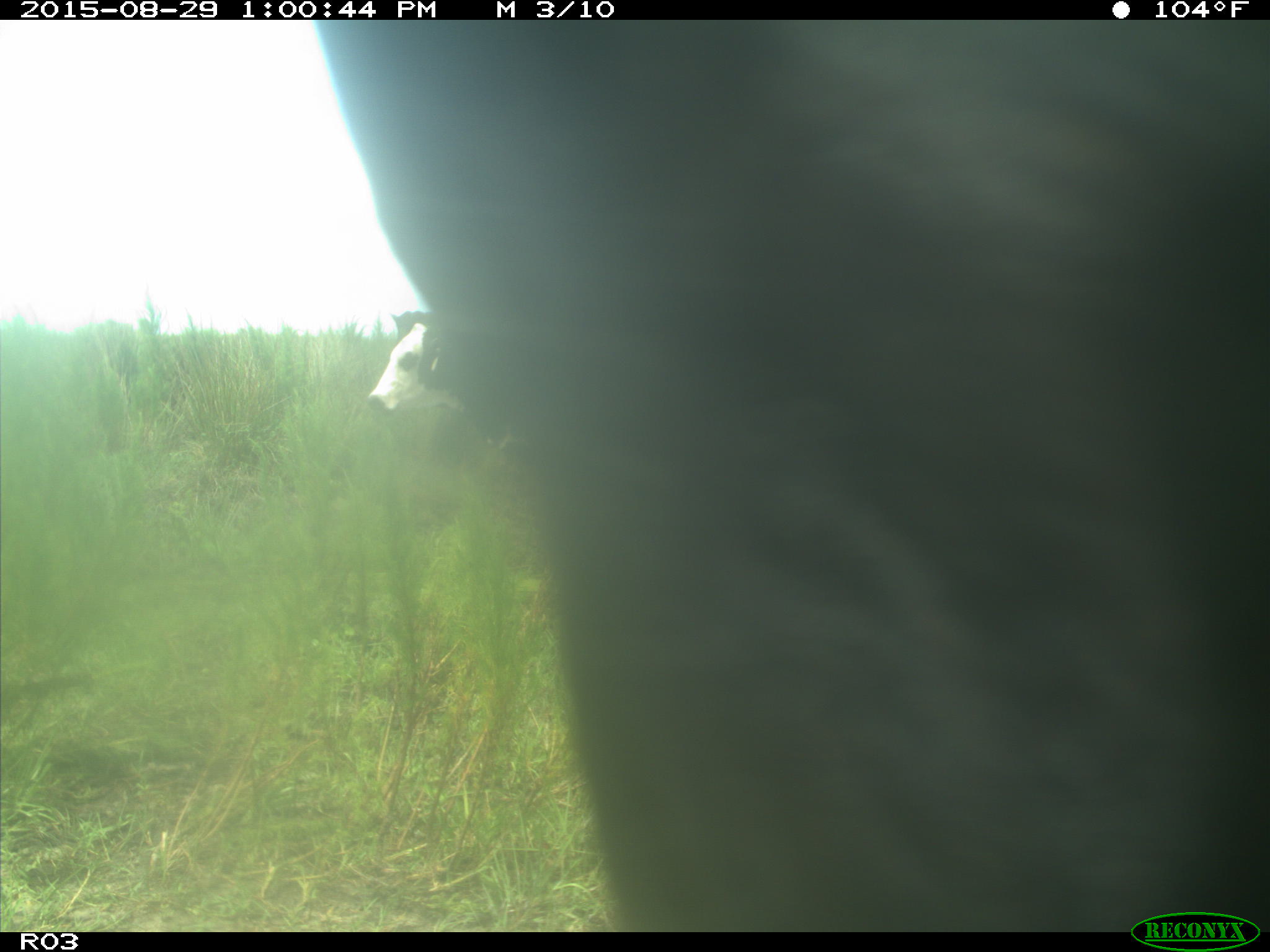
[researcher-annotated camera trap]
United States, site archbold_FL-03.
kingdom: Animalia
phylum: Chordata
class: Mammalia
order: Artiodactyla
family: Bovidae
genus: Bos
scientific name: Bos taurus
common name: domestic cow